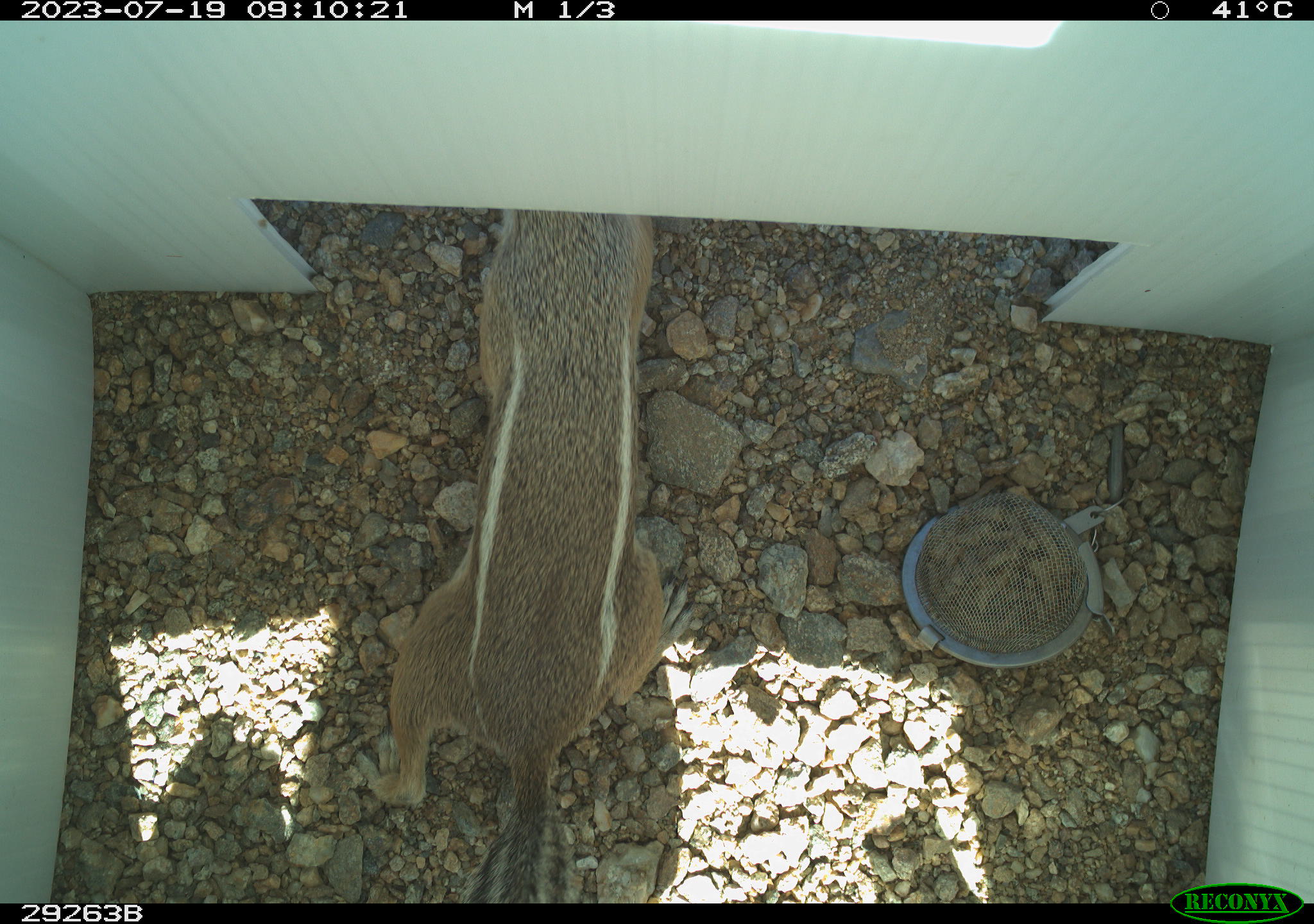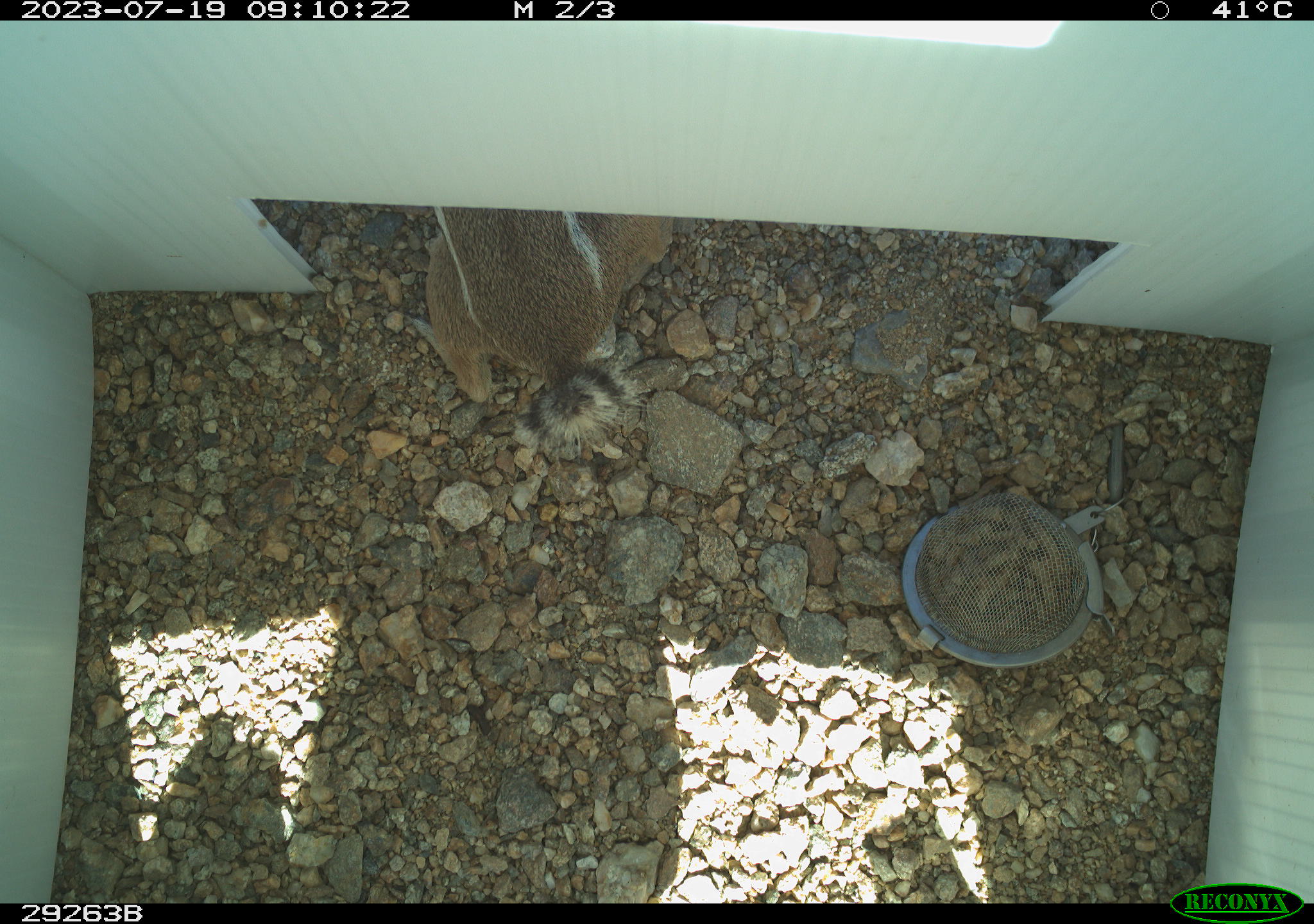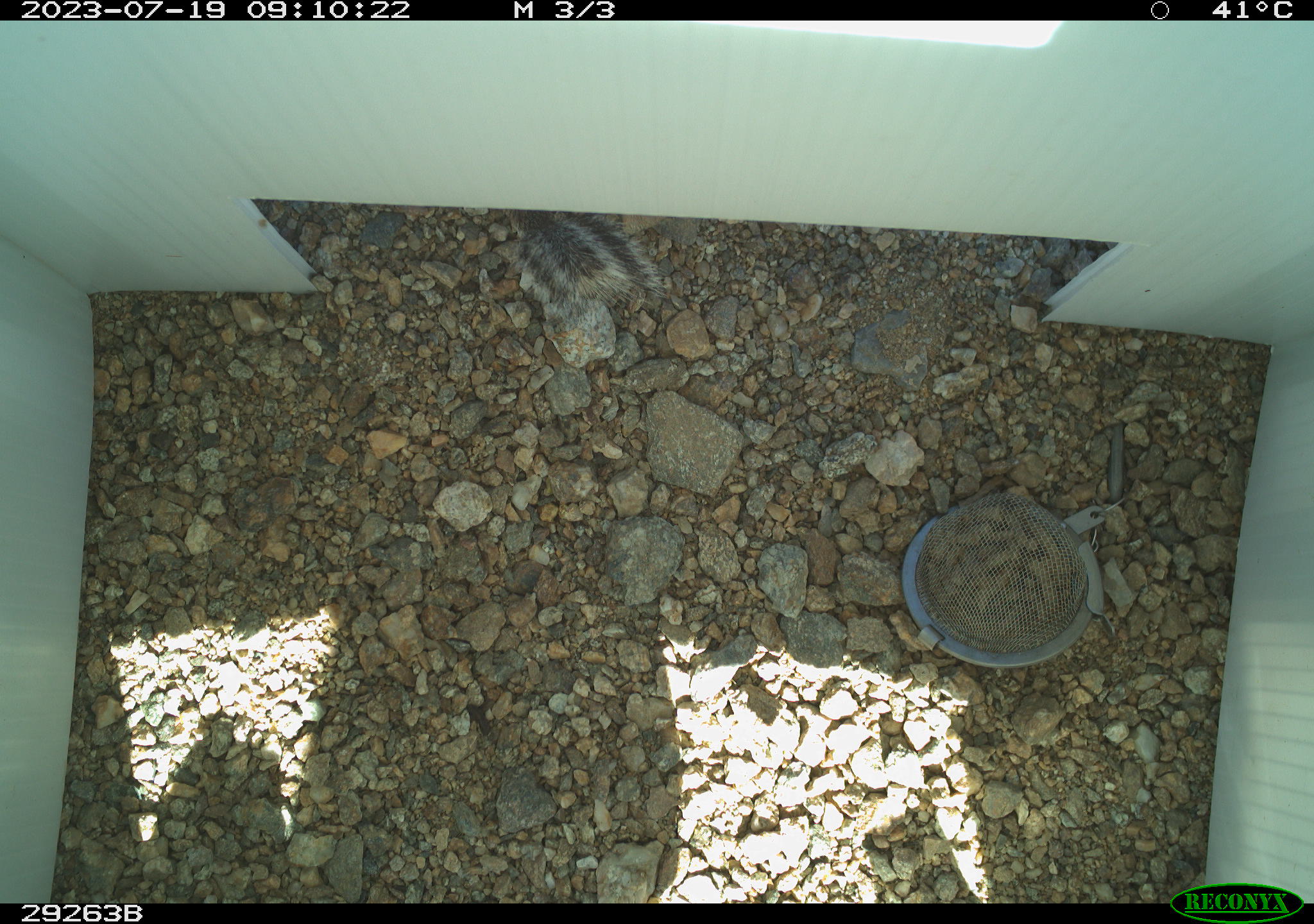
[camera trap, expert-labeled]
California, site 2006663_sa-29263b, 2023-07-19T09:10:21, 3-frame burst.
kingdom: Animalia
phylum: Chordata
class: Mammalia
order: Rodentia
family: Sciuridae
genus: Ammospermophilus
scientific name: Ammospermophilus leucurus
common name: white-tailed antelope squirrel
White-tailed antelope squirrel (Ammospermophilus leucurus).